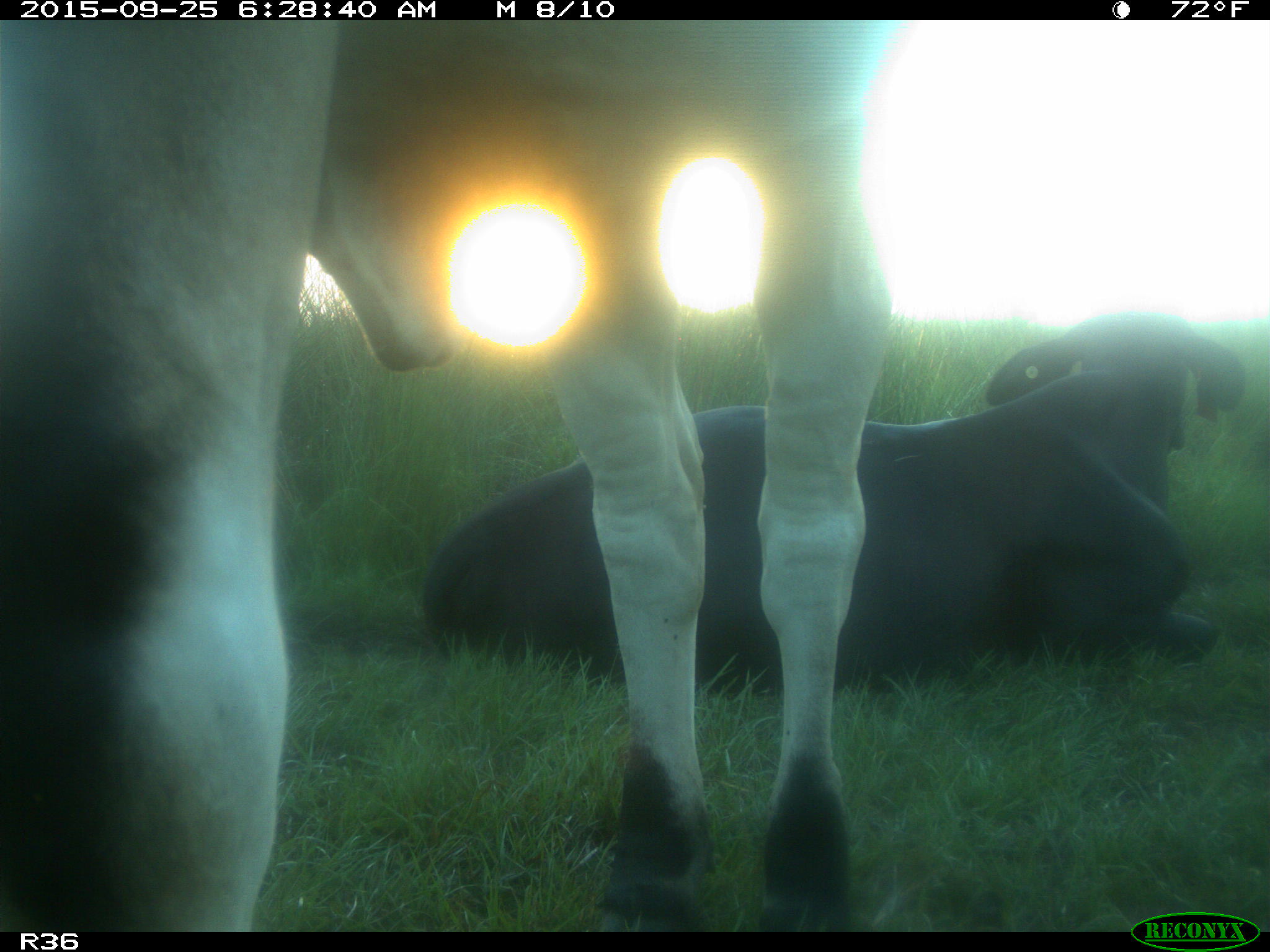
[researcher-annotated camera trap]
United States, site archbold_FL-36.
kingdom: Animalia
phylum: Chordata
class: Mammalia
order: Artiodactyla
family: Bovidae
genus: Bos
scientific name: Bos taurus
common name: domestic cow